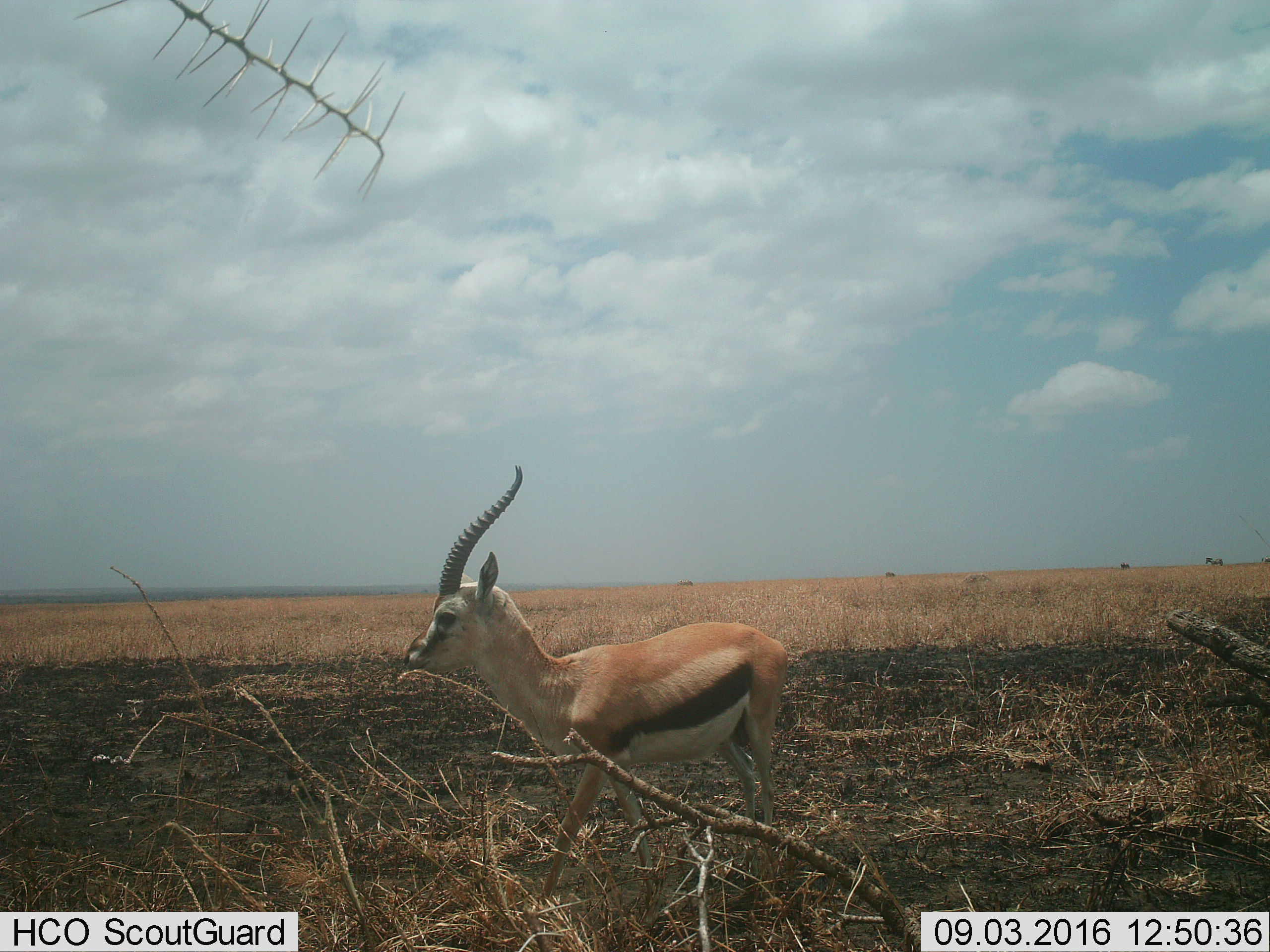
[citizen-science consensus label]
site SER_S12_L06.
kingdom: Animalia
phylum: Chordata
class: Mammalia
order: Artiodactyla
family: Bovidae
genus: Eudorcas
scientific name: Eudorcas thomsonii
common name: thomson's gazelle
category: gazellethomsons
Gazellethomsons (thomson's gazelle) (Eudorcas thomsonii), count 1. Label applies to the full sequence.